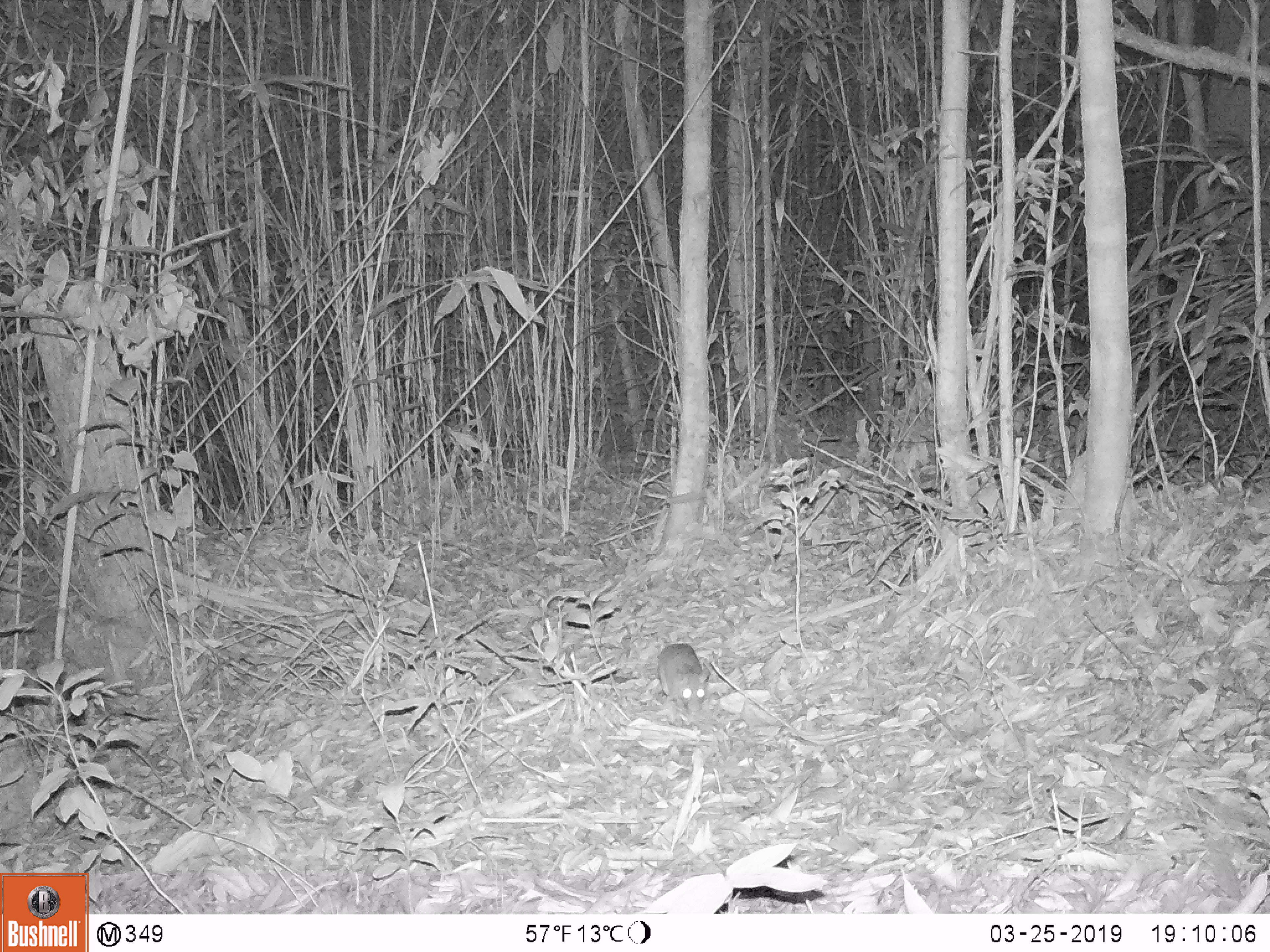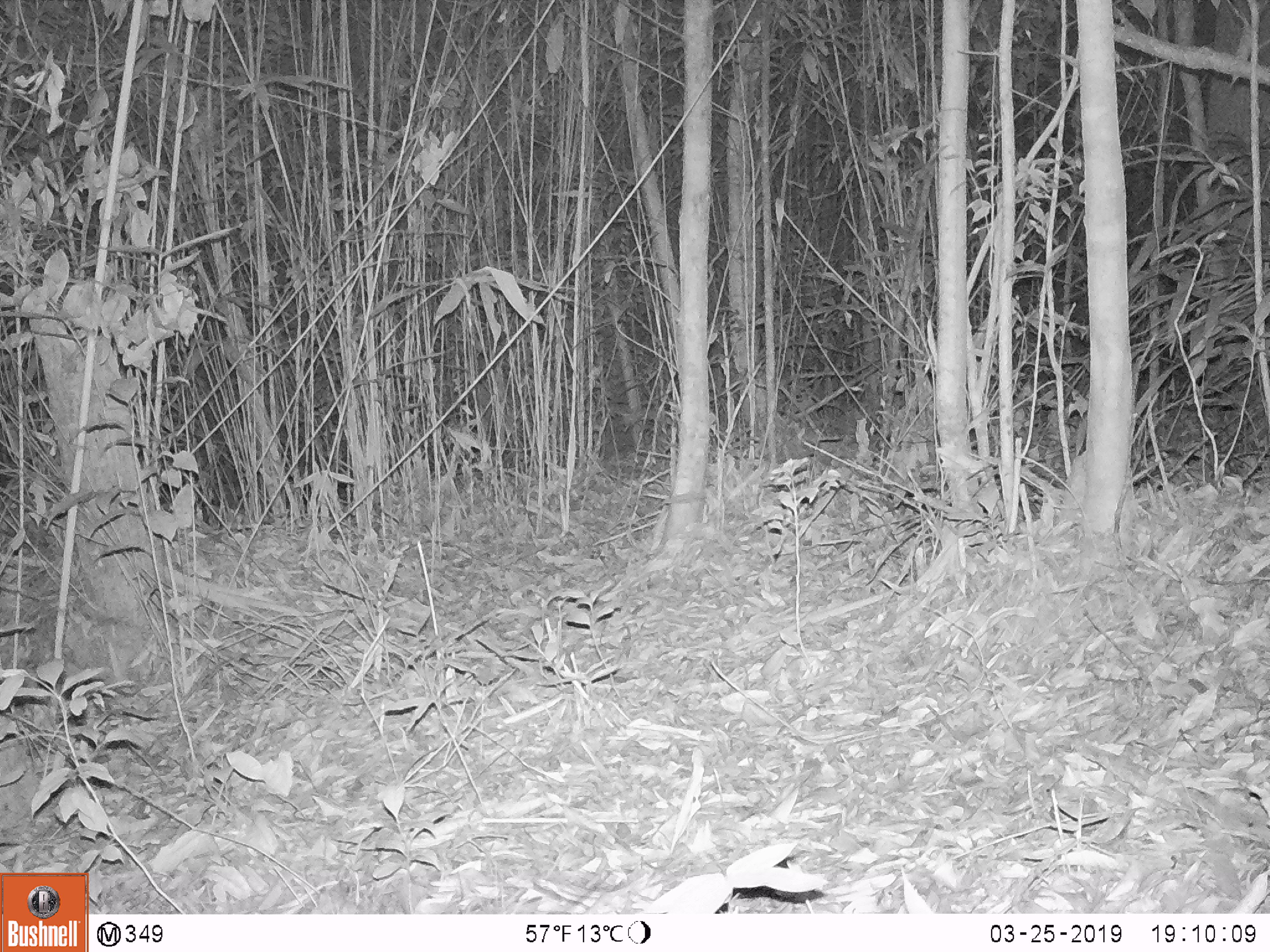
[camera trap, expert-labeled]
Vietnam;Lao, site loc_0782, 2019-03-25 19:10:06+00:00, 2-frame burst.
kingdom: Animalia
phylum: Chordata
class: Mammalia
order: Rodentia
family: Muridae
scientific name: Muridae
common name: old-world mice and rats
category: unidentified murid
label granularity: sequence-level